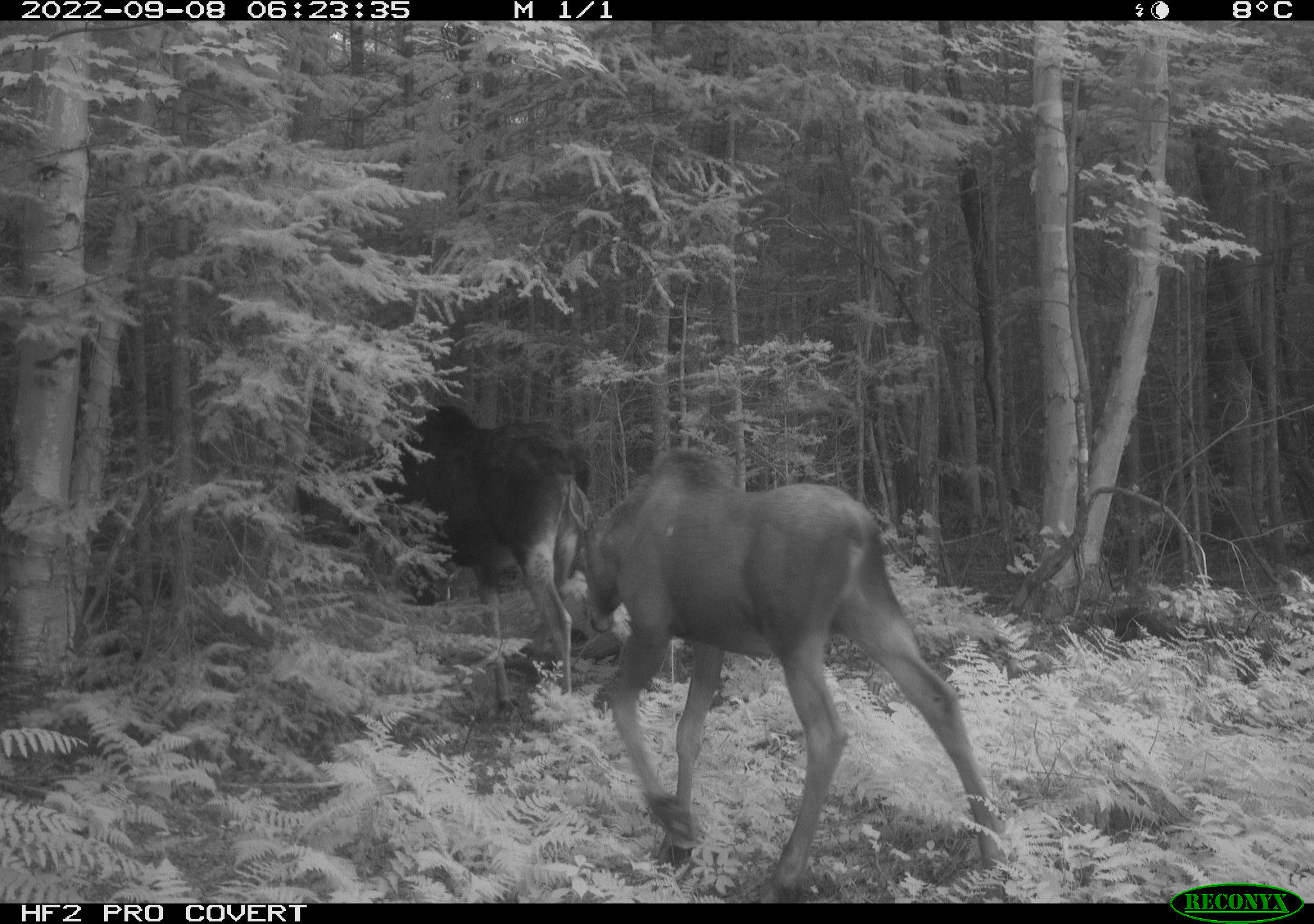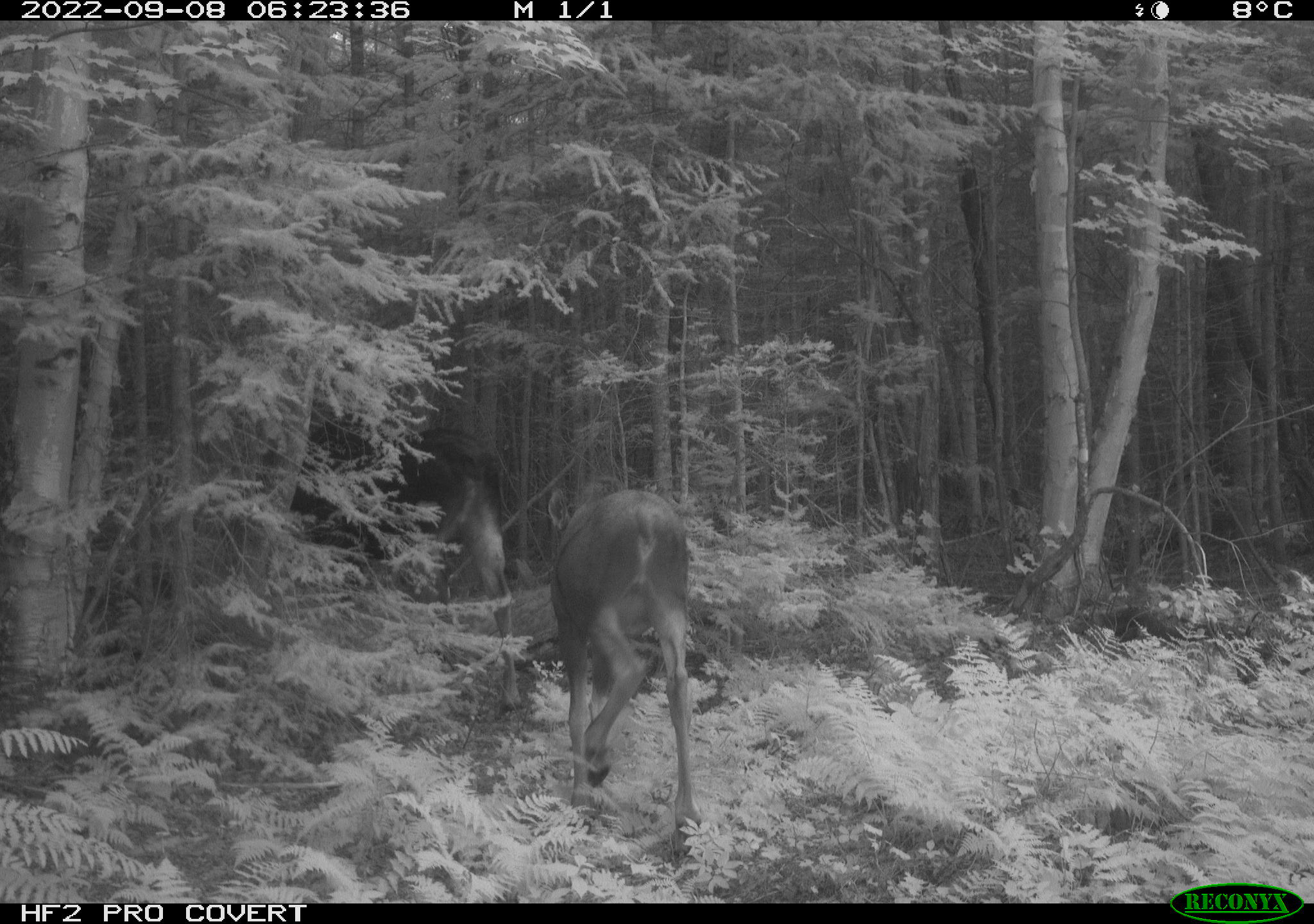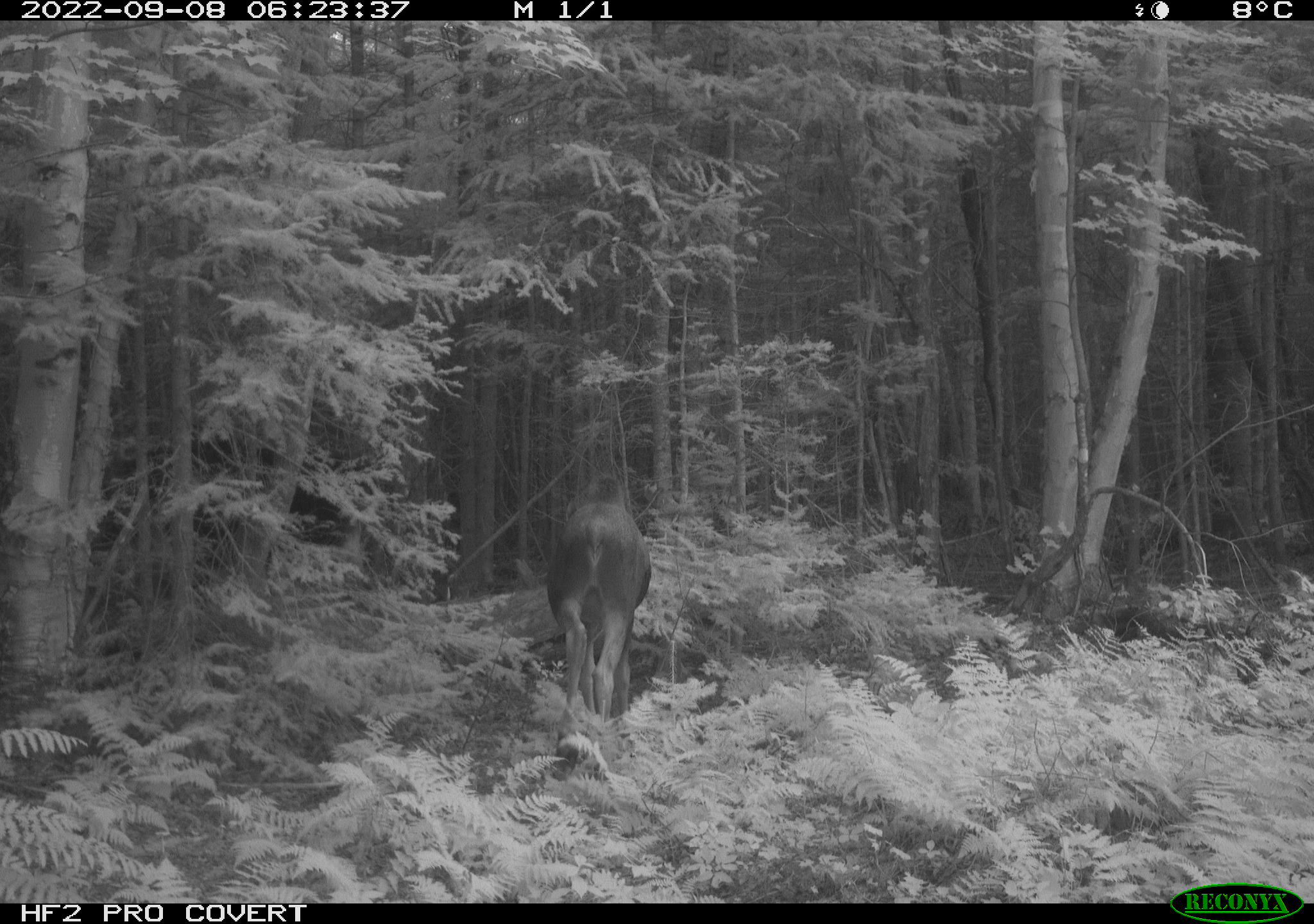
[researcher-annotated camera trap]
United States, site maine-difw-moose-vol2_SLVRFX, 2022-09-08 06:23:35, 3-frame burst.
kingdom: Animalia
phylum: Chordata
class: Mammalia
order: Artiodactyla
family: Cervidae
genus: Alces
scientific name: Alces alces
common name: moose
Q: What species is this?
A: Moose (Alces alces).